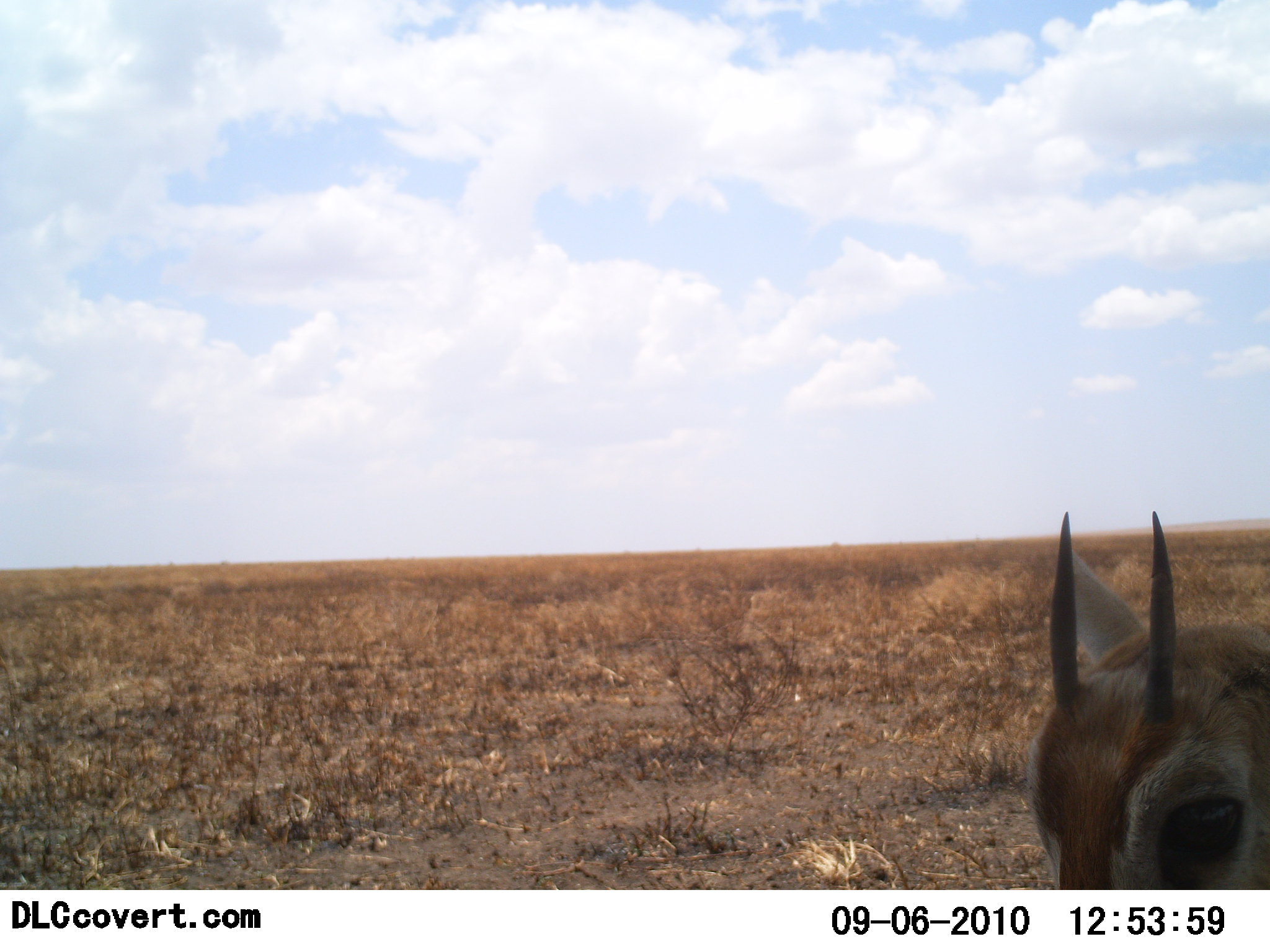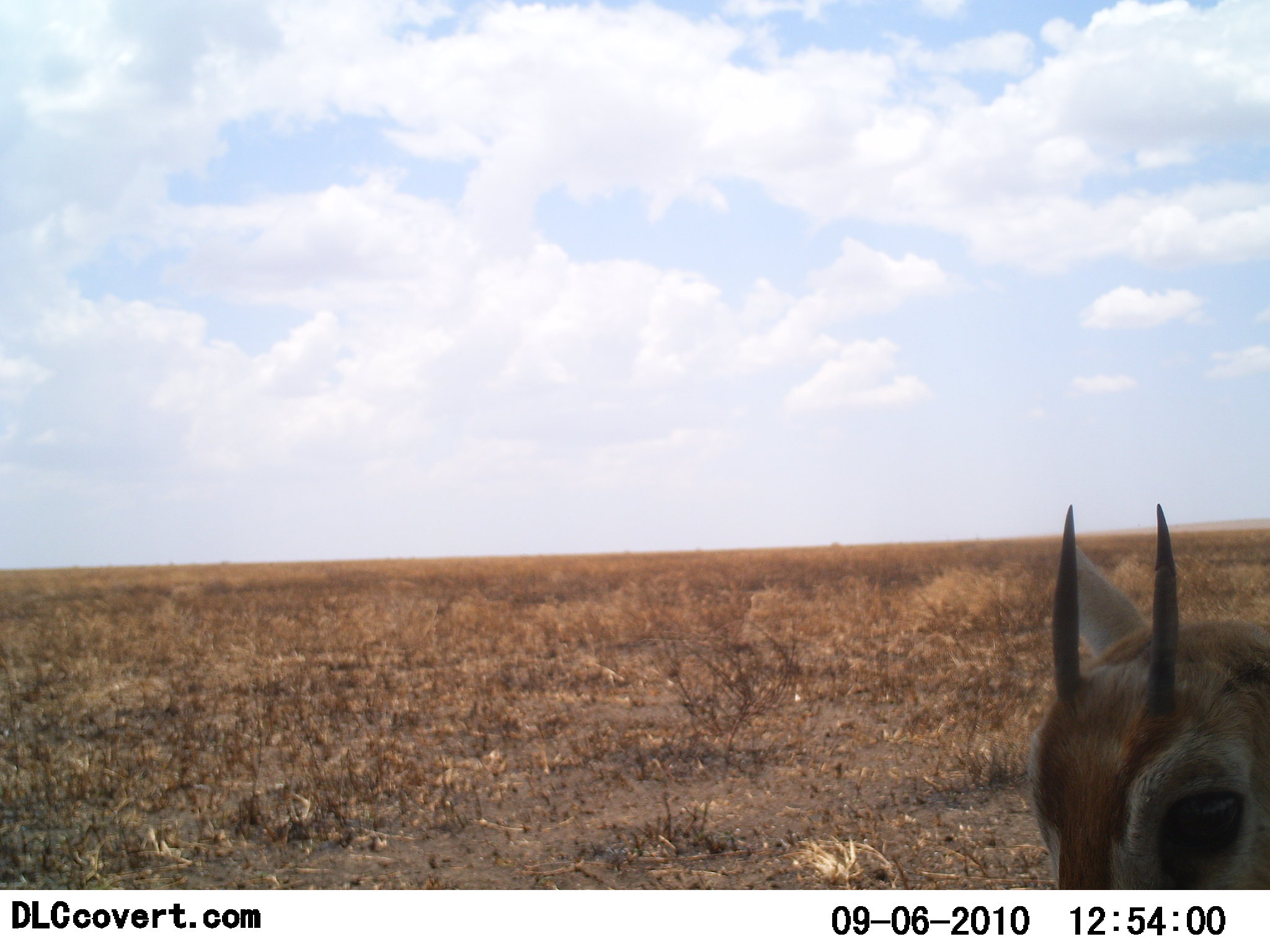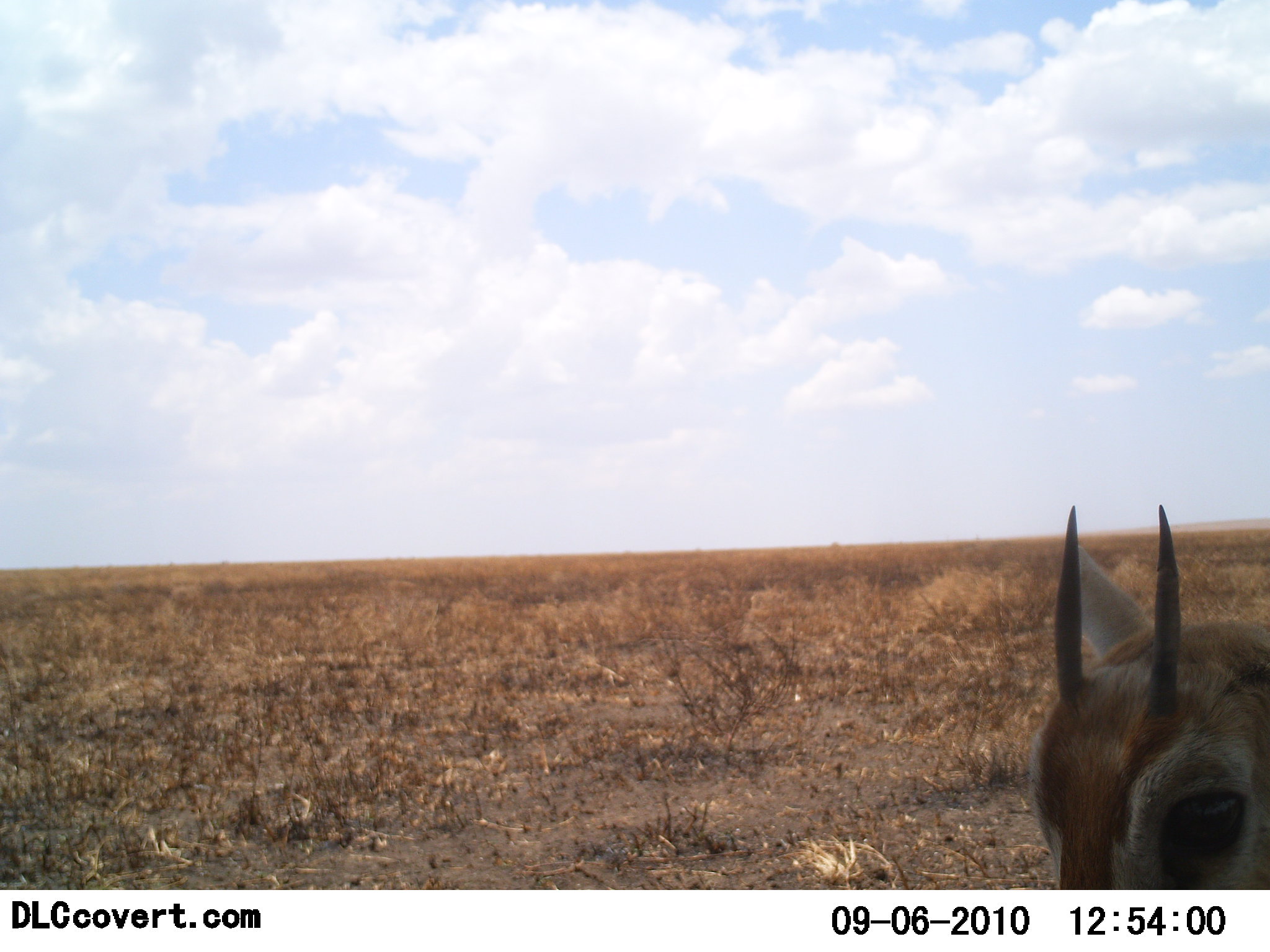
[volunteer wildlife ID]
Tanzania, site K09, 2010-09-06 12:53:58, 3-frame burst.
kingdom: Animalia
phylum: Chordata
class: Mammalia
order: Artiodactyla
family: Bovidae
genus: Eudorcas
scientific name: Eudorcas thomsonii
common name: thomson's gazelle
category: gazellethomsons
Gazellethomsons (thomson's gazelle) (Eudorcas thomsonii), count 1. Behavior (volunteer vote fractions): standing 100%, resting 0%, moving 0%, interacting 0%. Young present (vote fraction): 8%. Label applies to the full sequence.